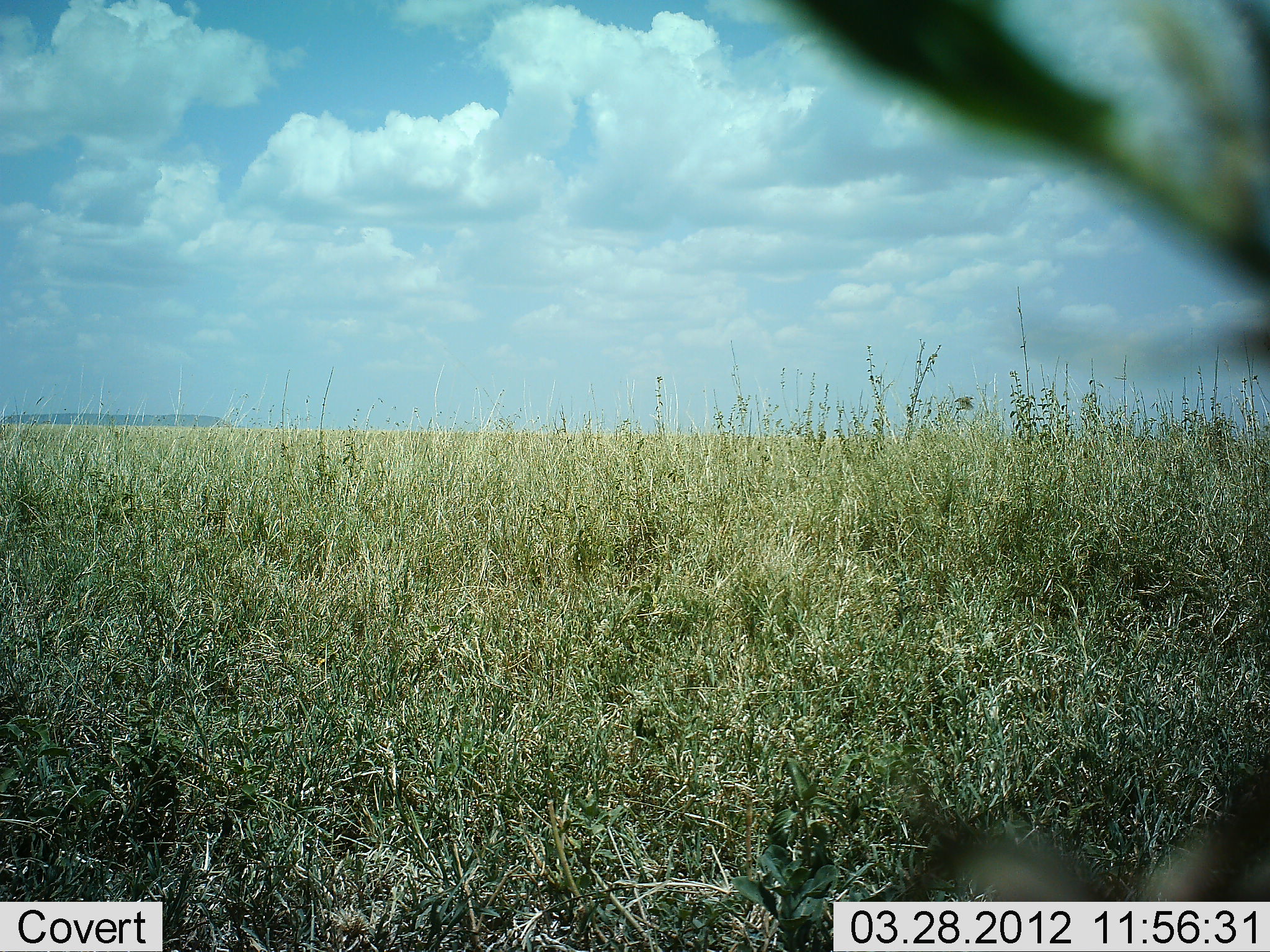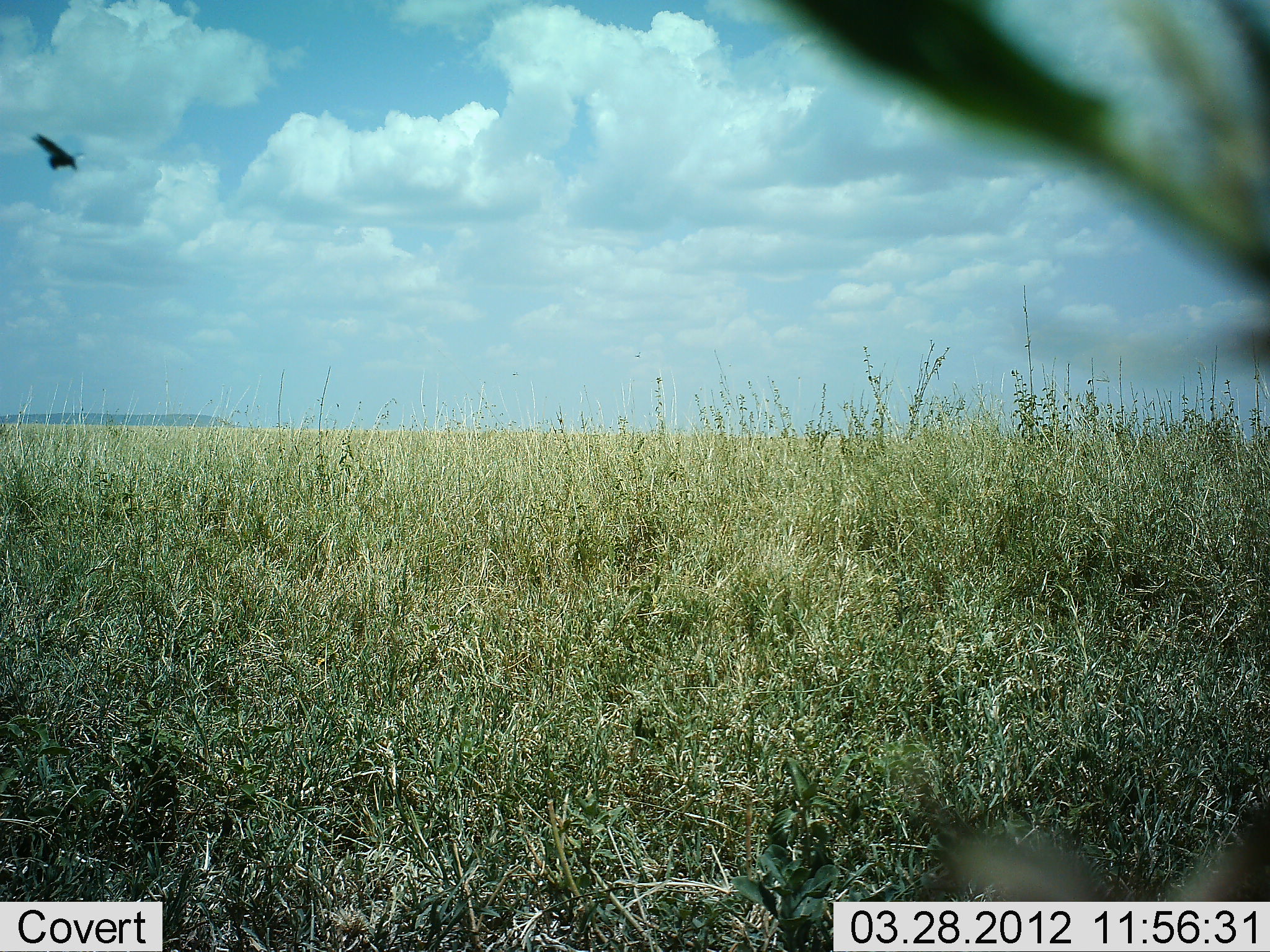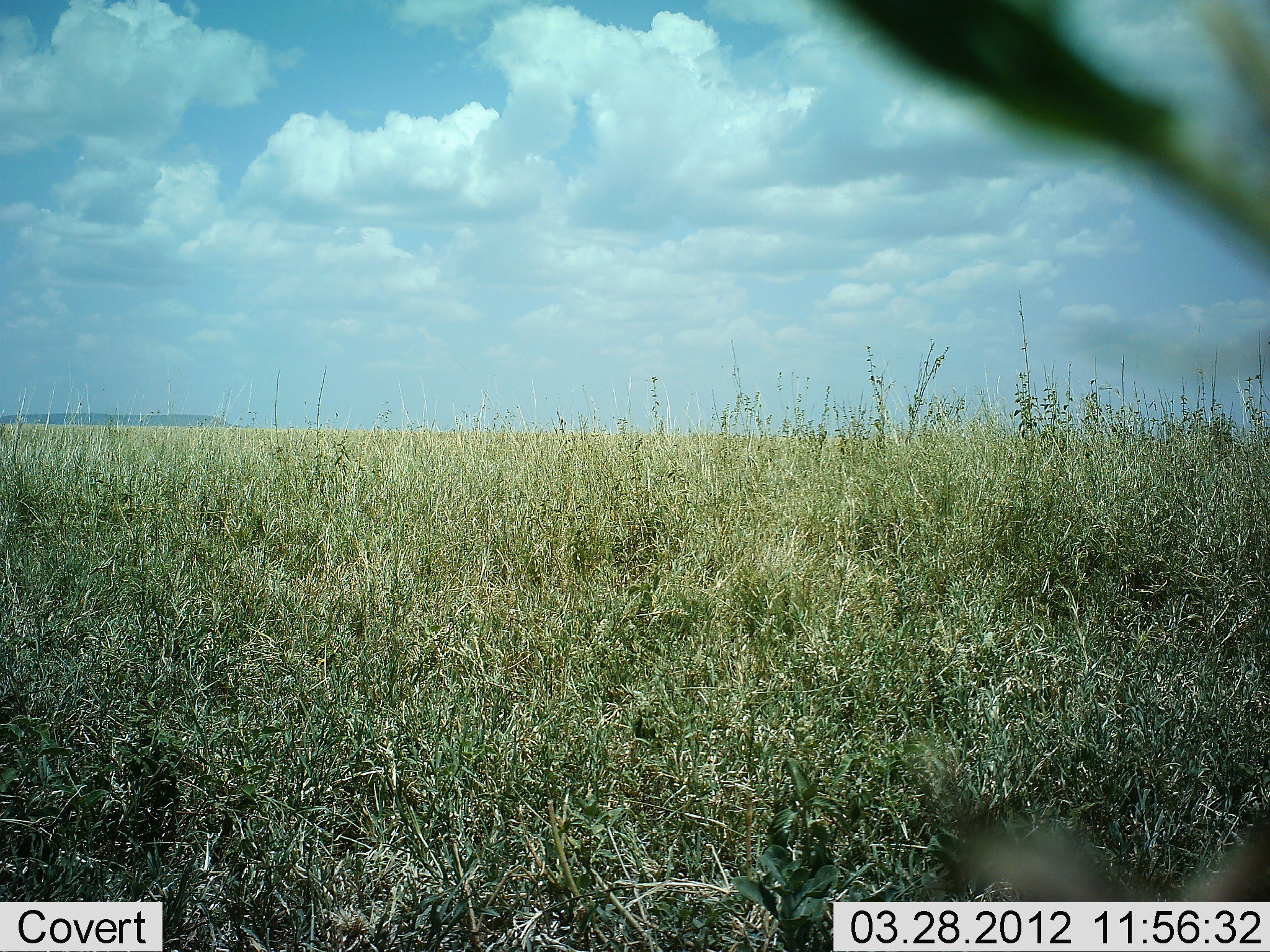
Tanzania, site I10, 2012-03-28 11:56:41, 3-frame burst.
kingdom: Animalia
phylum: Chordata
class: Aves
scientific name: Aves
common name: bird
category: otherbird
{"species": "otherbird (bird) (Aves)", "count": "1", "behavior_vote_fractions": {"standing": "0%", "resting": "0%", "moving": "100%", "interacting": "0%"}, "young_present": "0%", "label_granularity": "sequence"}